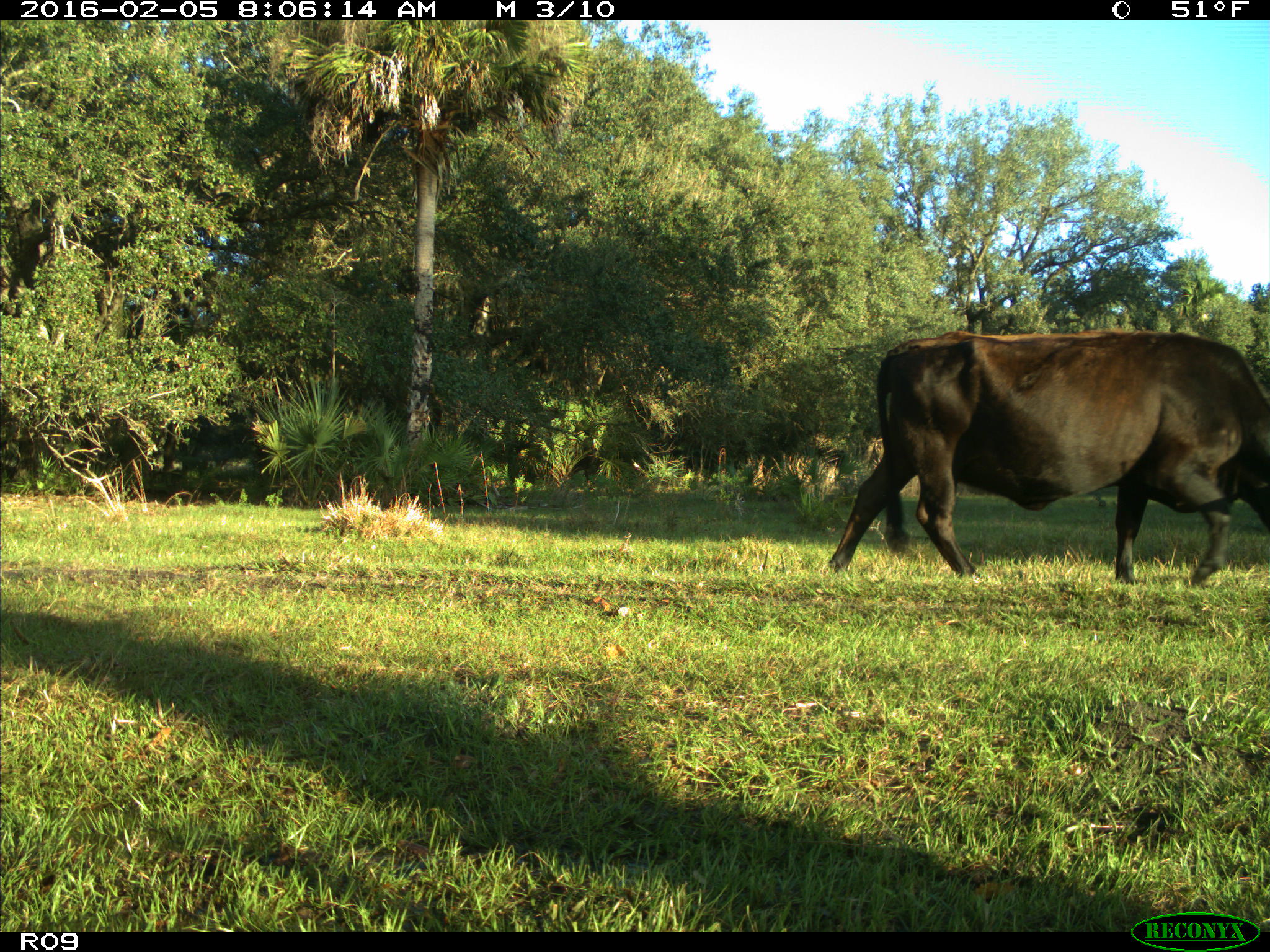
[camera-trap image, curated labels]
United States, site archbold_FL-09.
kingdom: Animalia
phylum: Chordata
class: Mammalia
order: Artiodactyla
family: Bovidae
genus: Bos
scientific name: Bos taurus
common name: domestic cow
Bos taurus (domestic cow).